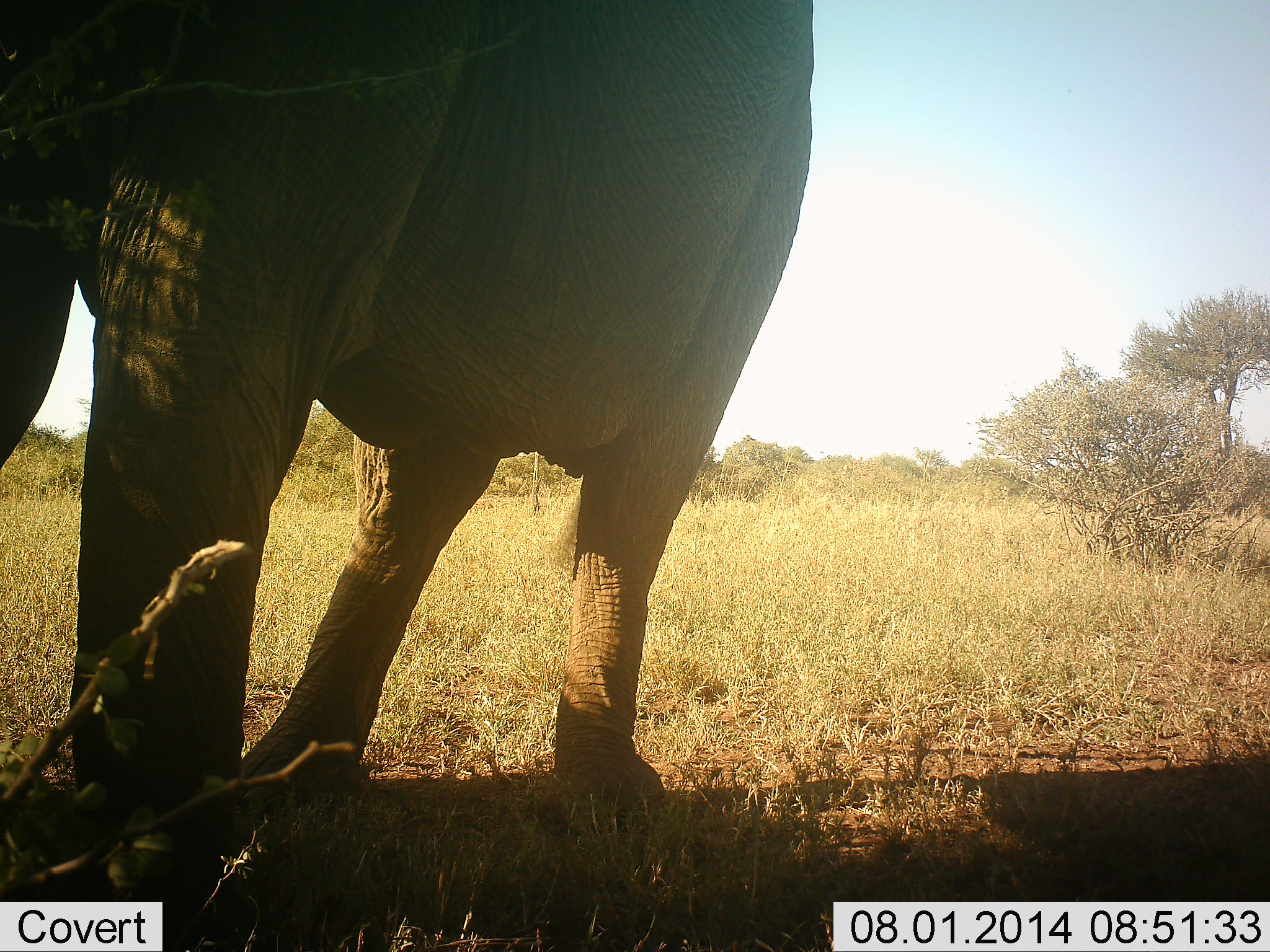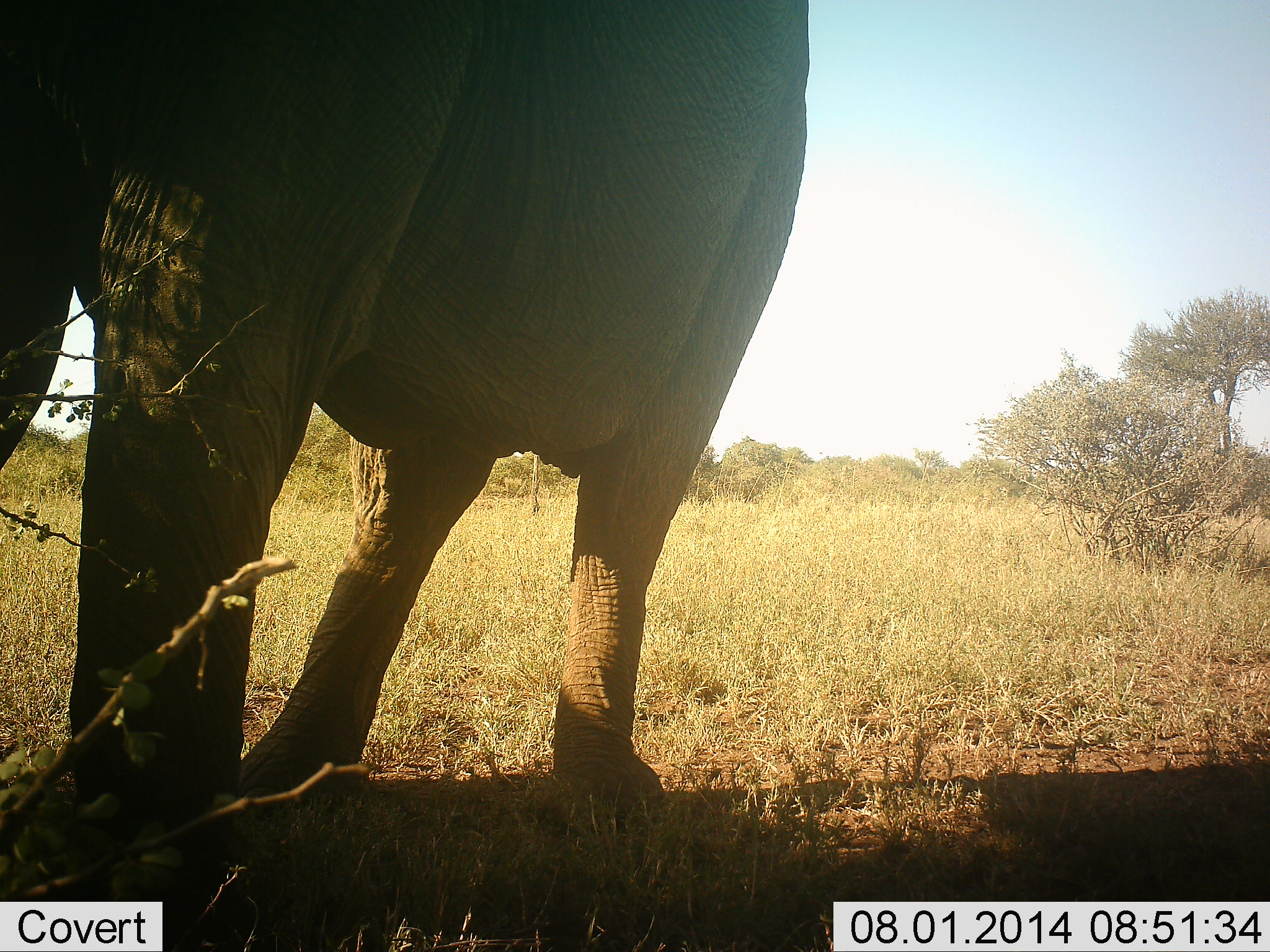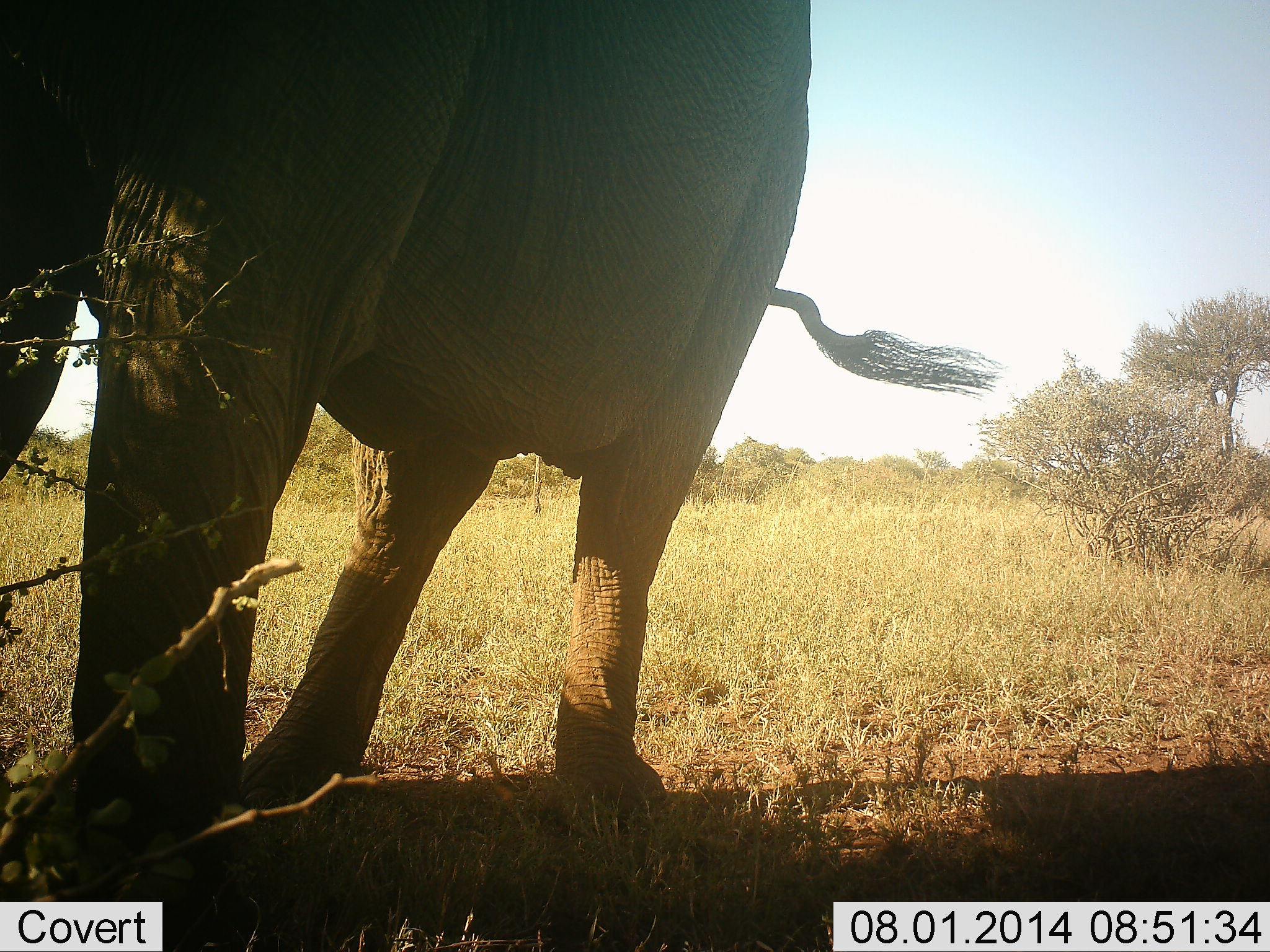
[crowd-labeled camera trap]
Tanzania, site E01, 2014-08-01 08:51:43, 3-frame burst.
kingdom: Animalia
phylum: Chordata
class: Mammalia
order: Proboscidea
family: Elephantidae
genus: Loxodonta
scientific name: Loxodonta africana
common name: african bush elephant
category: elephant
Elephant (african bush elephant) (Loxodonta africana), count 1. Behavior (volunteer vote fractions): standing 80%, resting 0%, moving 0%, interacting 0%. Young present (vote fraction): 0%. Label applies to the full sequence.